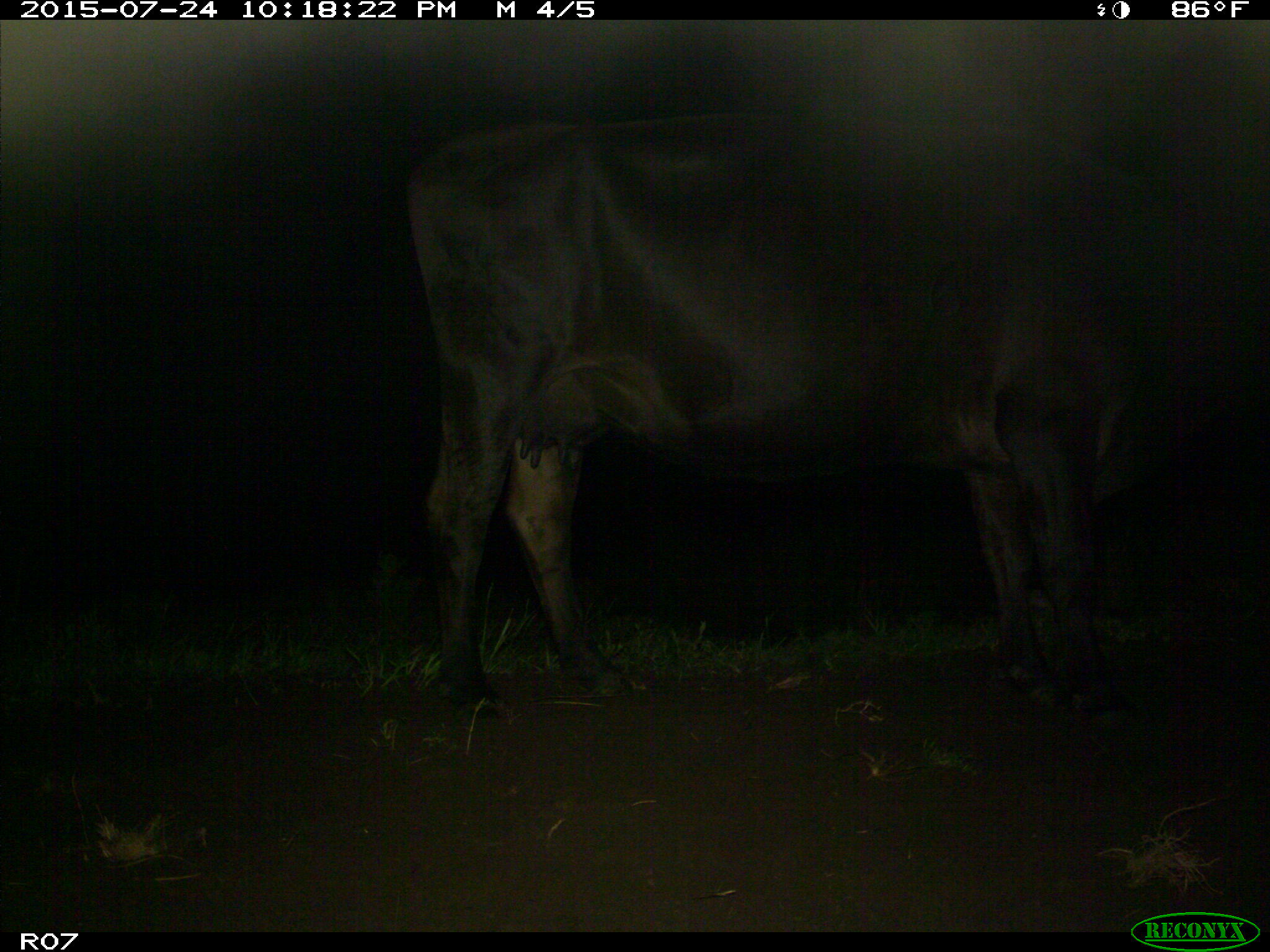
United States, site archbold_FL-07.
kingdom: Animalia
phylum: Chordata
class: Mammalia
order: Artiodactyla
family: Bovidae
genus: Bos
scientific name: Bos taurus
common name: domestic cow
Bos taurus (domestic cow).